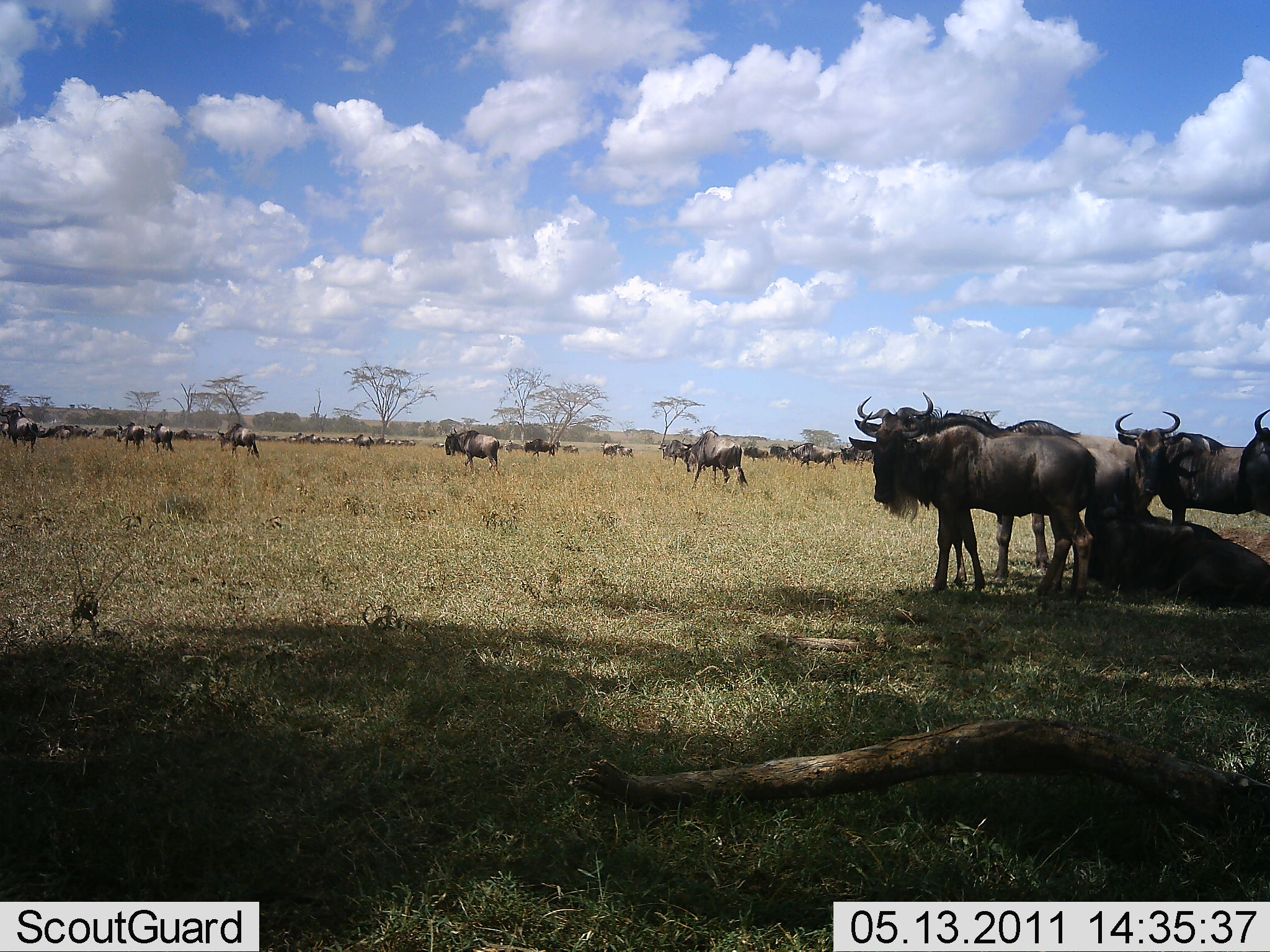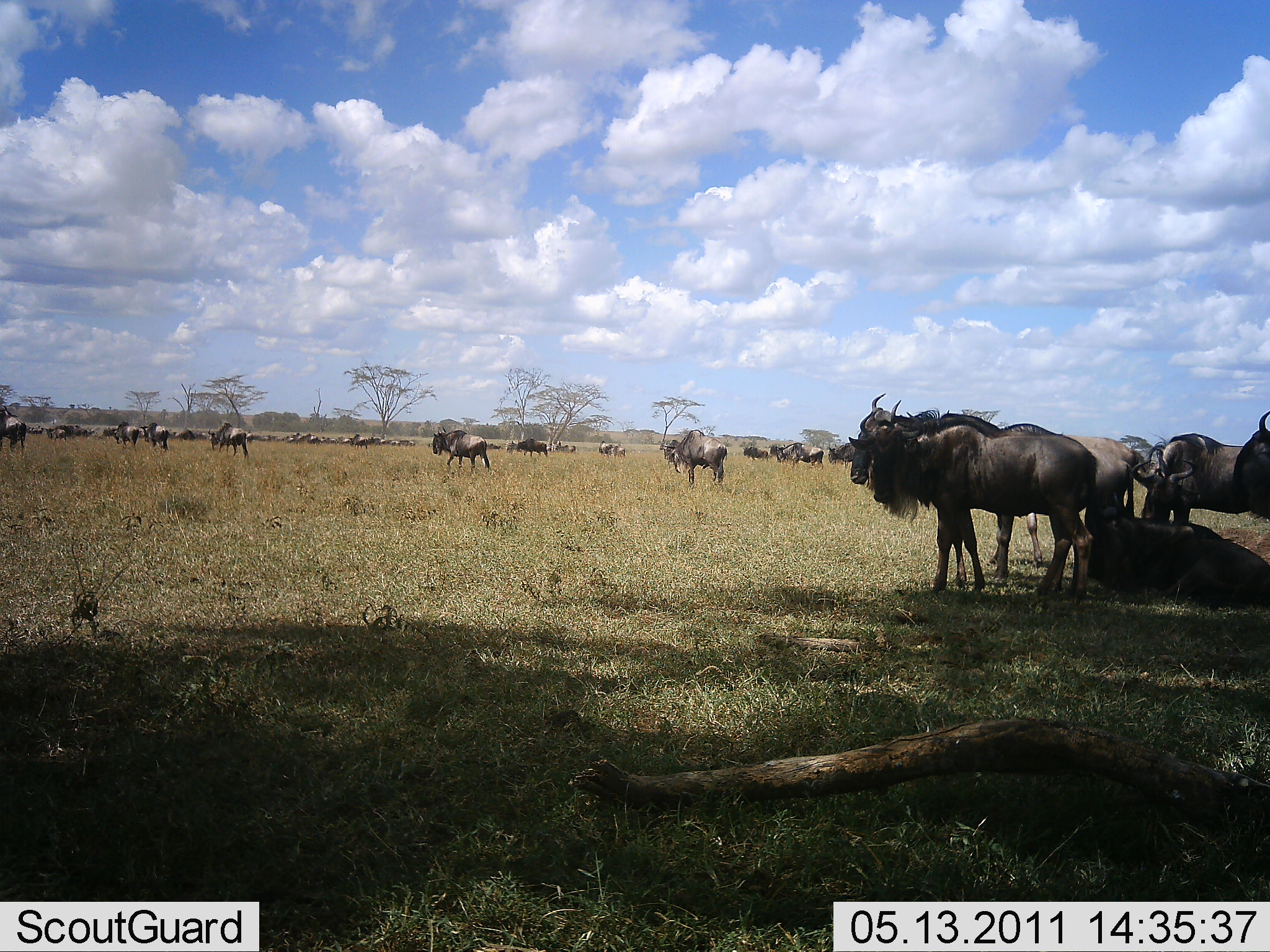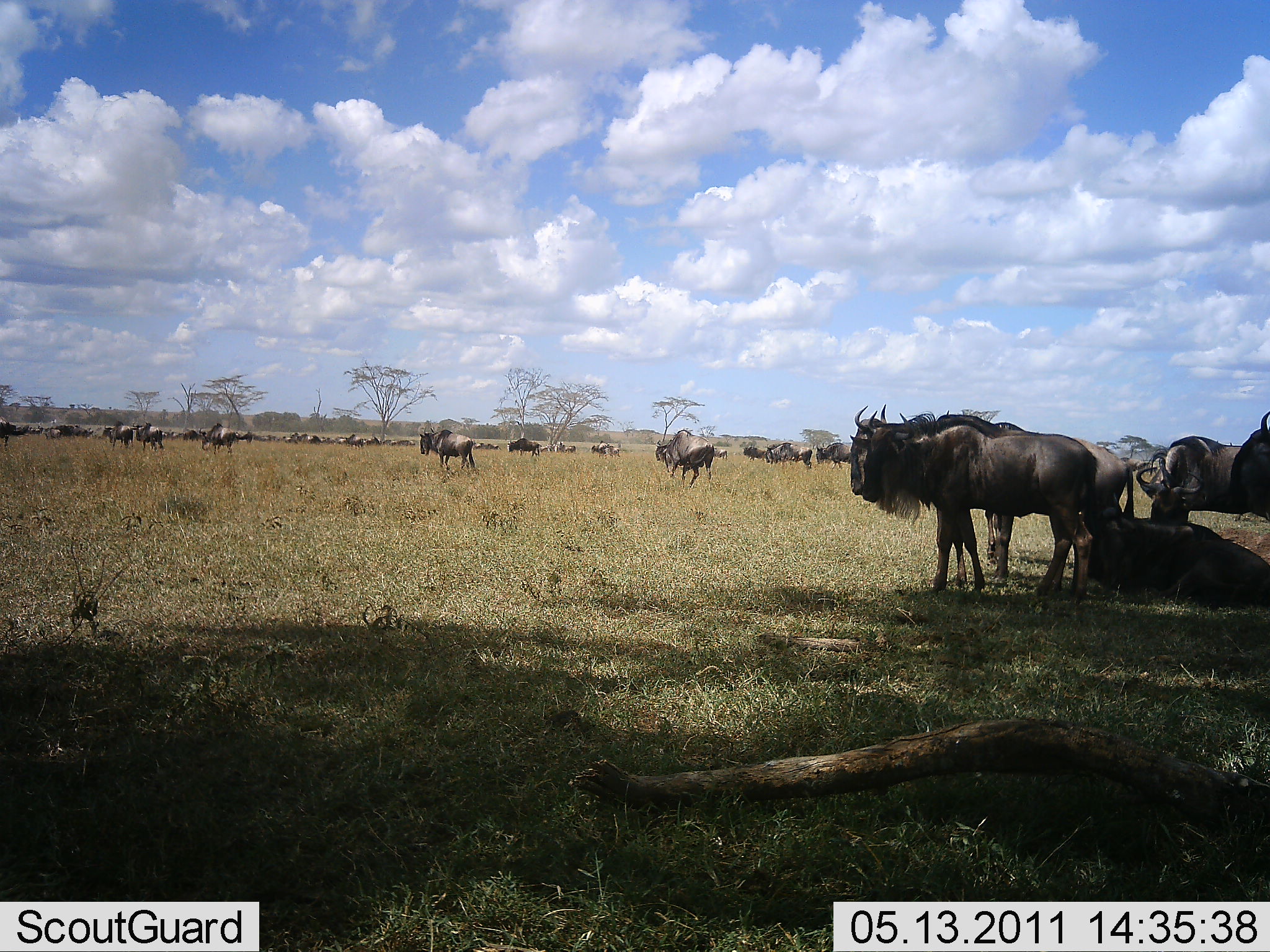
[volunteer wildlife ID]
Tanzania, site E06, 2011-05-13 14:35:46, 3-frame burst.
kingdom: Animalia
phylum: Chordata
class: Mammalia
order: Artiodactyla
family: Bovidae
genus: Connochaetes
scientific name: Connochaetes taurinus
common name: blue wildebeest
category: wildebeest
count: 11-50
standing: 46%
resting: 54%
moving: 85%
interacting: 15%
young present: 0%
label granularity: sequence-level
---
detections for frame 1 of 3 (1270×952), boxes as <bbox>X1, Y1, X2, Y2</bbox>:
animal: <bbox>848, 410, 1098, 607</bbox>; <bbox>855, 390, 1082, 587</bbox>; <bbox>1082, 491, 1270, 609</bbox>; <bbox>1111, 409, 1246, 529</bbox>; <bbox>1076, 443, 1130, 527</bbox>; <bbox>682, 429, 750, 491</bbox>; <bbox>1237, 406, 1270, 520</bbox>; <bbox>444, 426, 502, 477</bbox>; <bbox>1, 404, 39, 454</bbox>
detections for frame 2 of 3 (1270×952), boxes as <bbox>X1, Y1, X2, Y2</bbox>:
animal: <bbox>849, 410, 1097, 605</bbox>; <bbox>847, 392, 1090, 570</bbox>; <bbox>1078, 479, 1270, 613</bbox>; <bbox>982, 432, 1137, 569</bbox>; <bbox>1130, 433, 1270, 529</bbox>; <bbox>1063, 448, 1138, 526</bbox>; <bbox>1230, 409, 1270, 524</bbox>; <bbox>662, 430, 727, 487</bbox>; <bbox>436, 427, 490, 471</bbox>; <bbox>208, 421, 250, 460</bbox>; <bbox>0, 403, 28, 452</bbox>; <bbox>26, 425, 31, 433</bbox>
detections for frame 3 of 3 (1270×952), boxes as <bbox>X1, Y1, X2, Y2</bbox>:
animal: <bbox>845, 405, 1137, 591</bbox>; <bbox>847, 402, 1103, 601</bbox>; <bbox>1078, 487, 1270, 608</bbox>; <bbox>1135, 434, 1246, 522</bbox>; <bbox>1229, 409, 1269, 523</bbox>; <bbox>654, 430, 715, 489</bbox>; <bbox>418, 427, 475, 471</bbox>; <bbox>199, 423, 236, 457</bbox>; <bbox>0, 417, 16, 452</bbox>